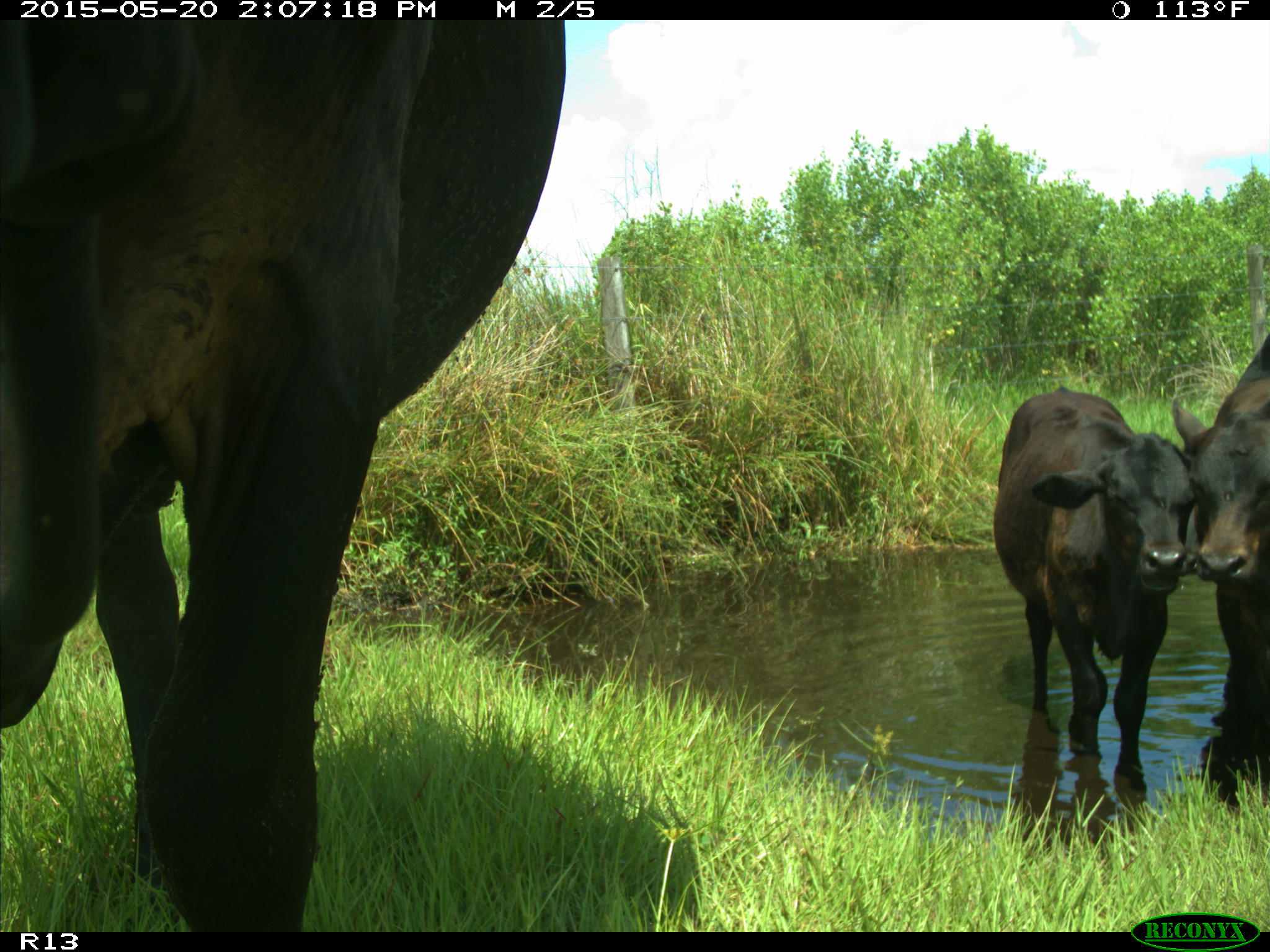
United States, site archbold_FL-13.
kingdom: Animalia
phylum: Chordata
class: Mammalia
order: Artiodactyla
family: Bovidae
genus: Bos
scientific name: Bos taurus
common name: domestic cow